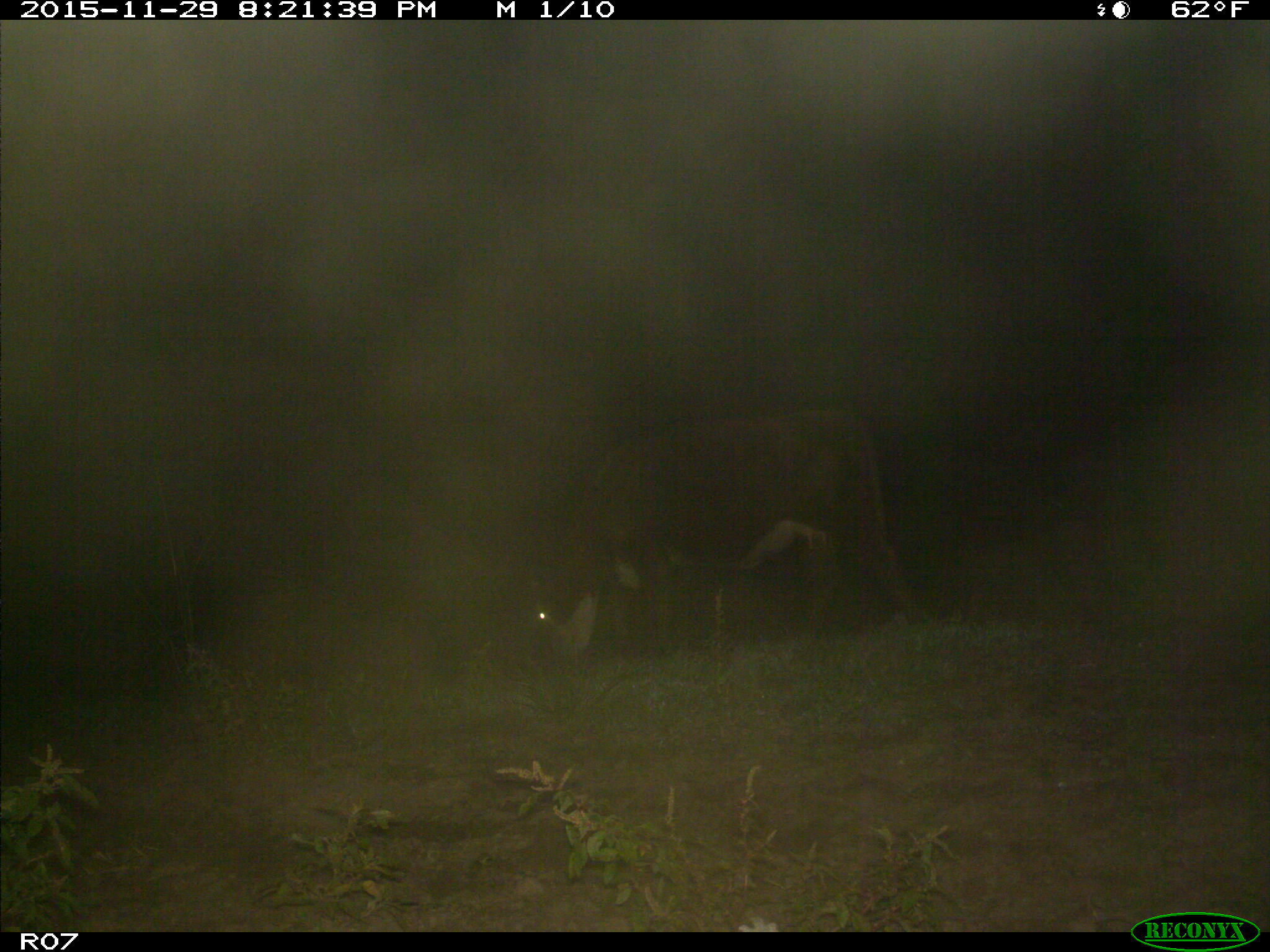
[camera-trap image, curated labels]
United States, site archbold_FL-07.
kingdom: Animalia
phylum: Chordata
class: Mammalia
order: Artiodactyla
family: Bovidae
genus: Bos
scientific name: Bos taurus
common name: domestic cow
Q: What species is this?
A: Bos taurus (domestic cow).